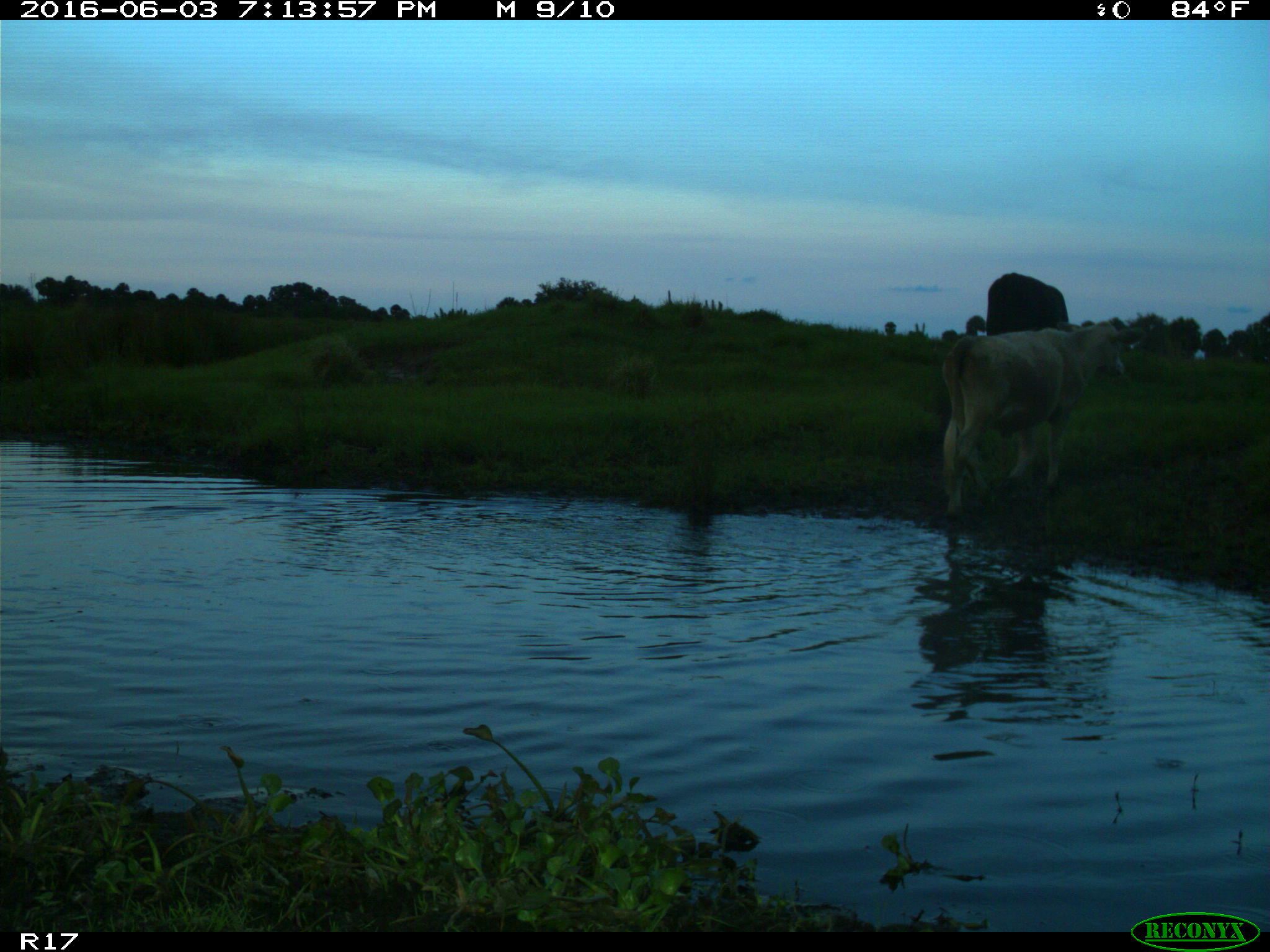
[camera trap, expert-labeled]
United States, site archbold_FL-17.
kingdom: Animalia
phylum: Chordata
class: Mammalia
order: Artiodactyla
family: Bovidae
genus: Bos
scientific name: Bos taurus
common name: domestic cow